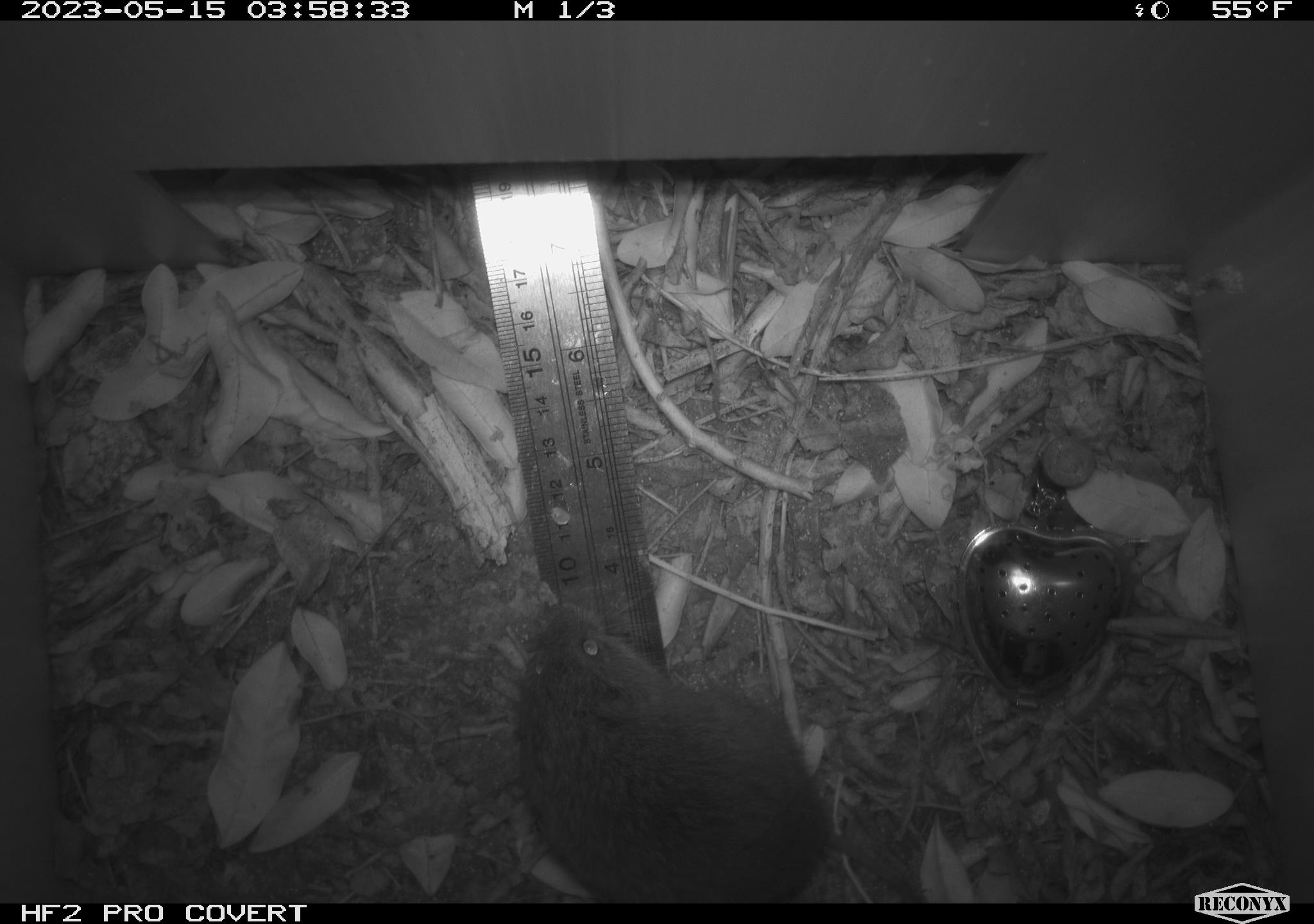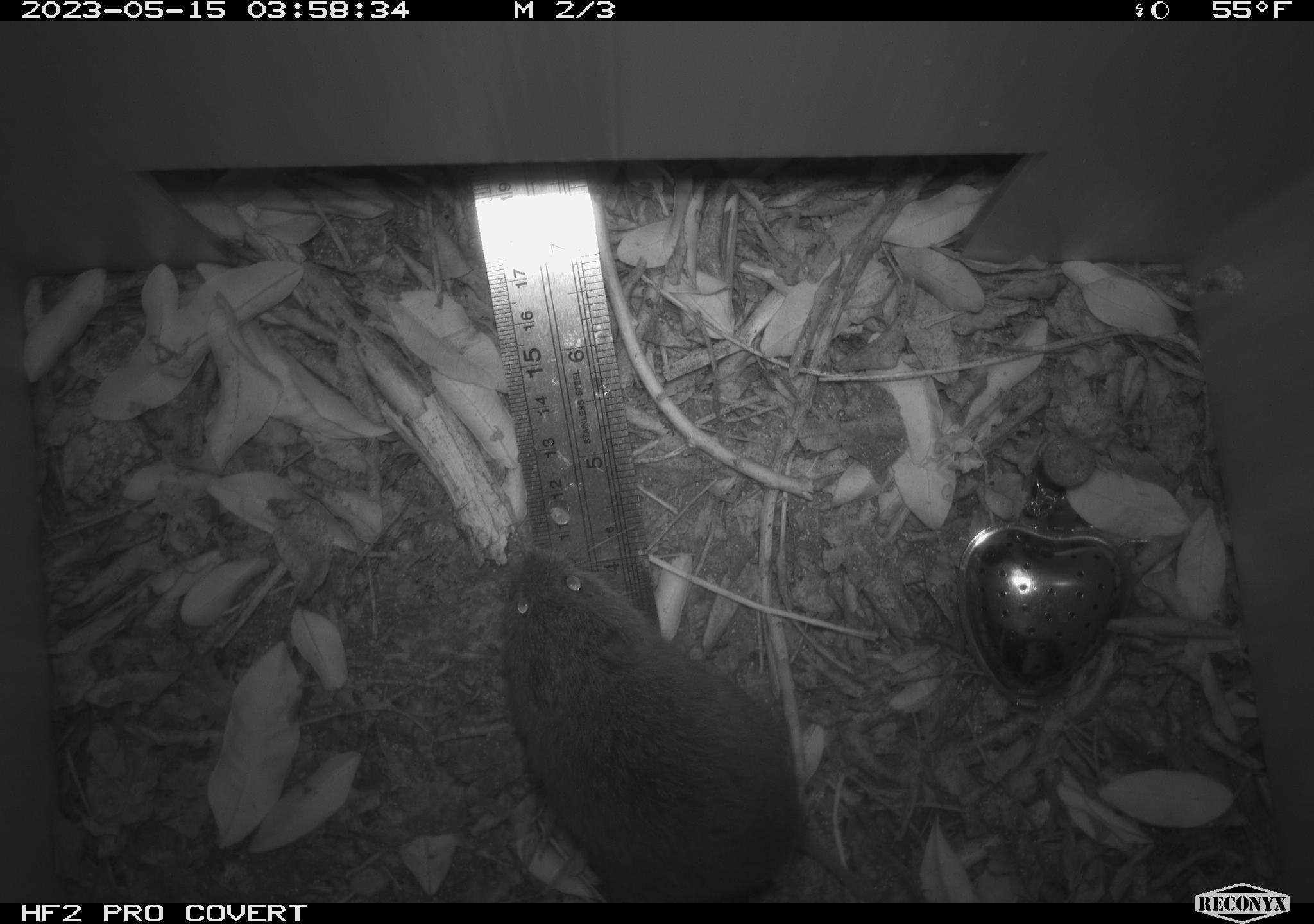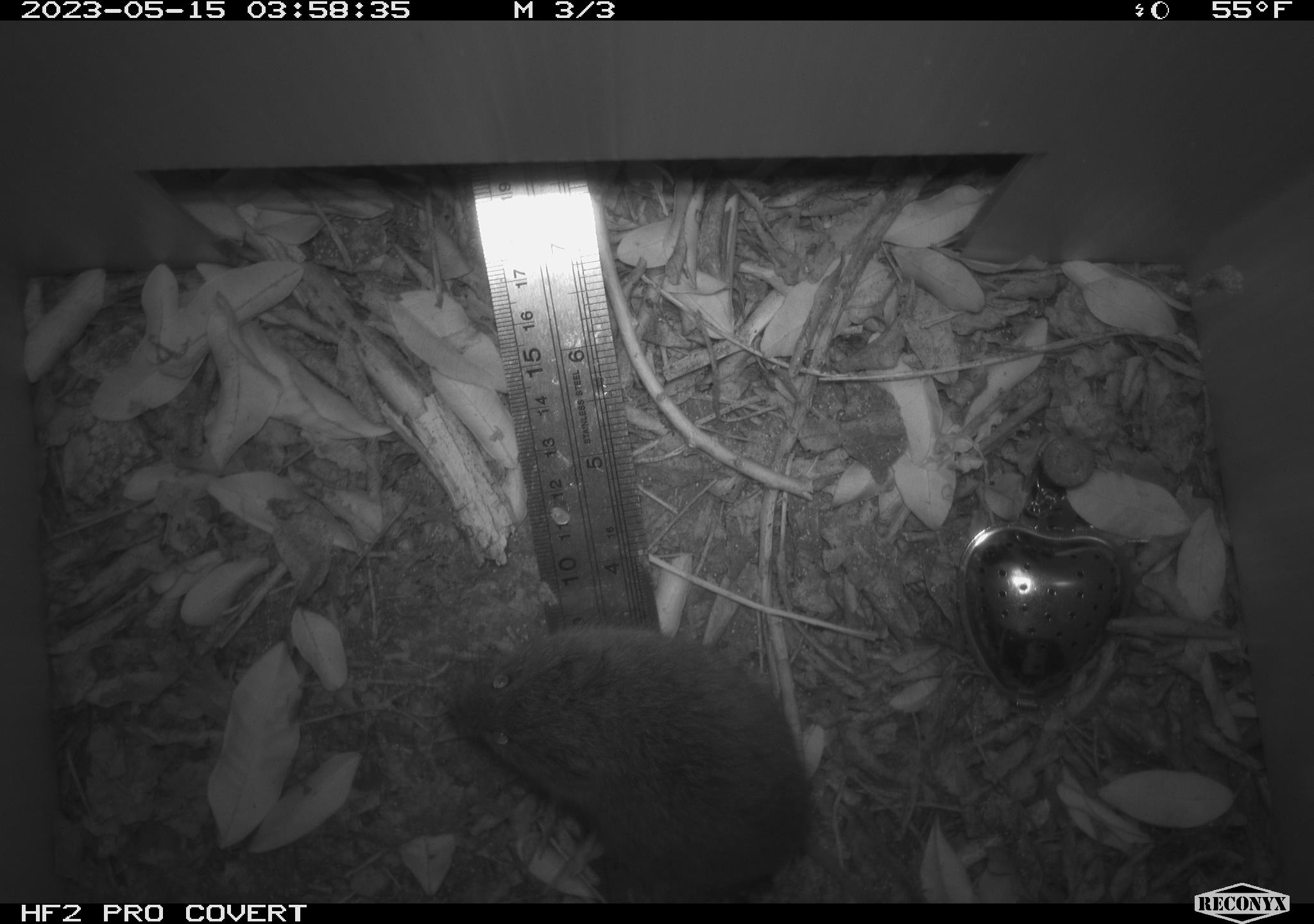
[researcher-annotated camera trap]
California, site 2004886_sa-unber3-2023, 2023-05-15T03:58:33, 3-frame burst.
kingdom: Animalia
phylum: Chordata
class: Mammalia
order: Rodentia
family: Cricetidae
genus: Microtus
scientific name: Microtus californicus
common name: california vole